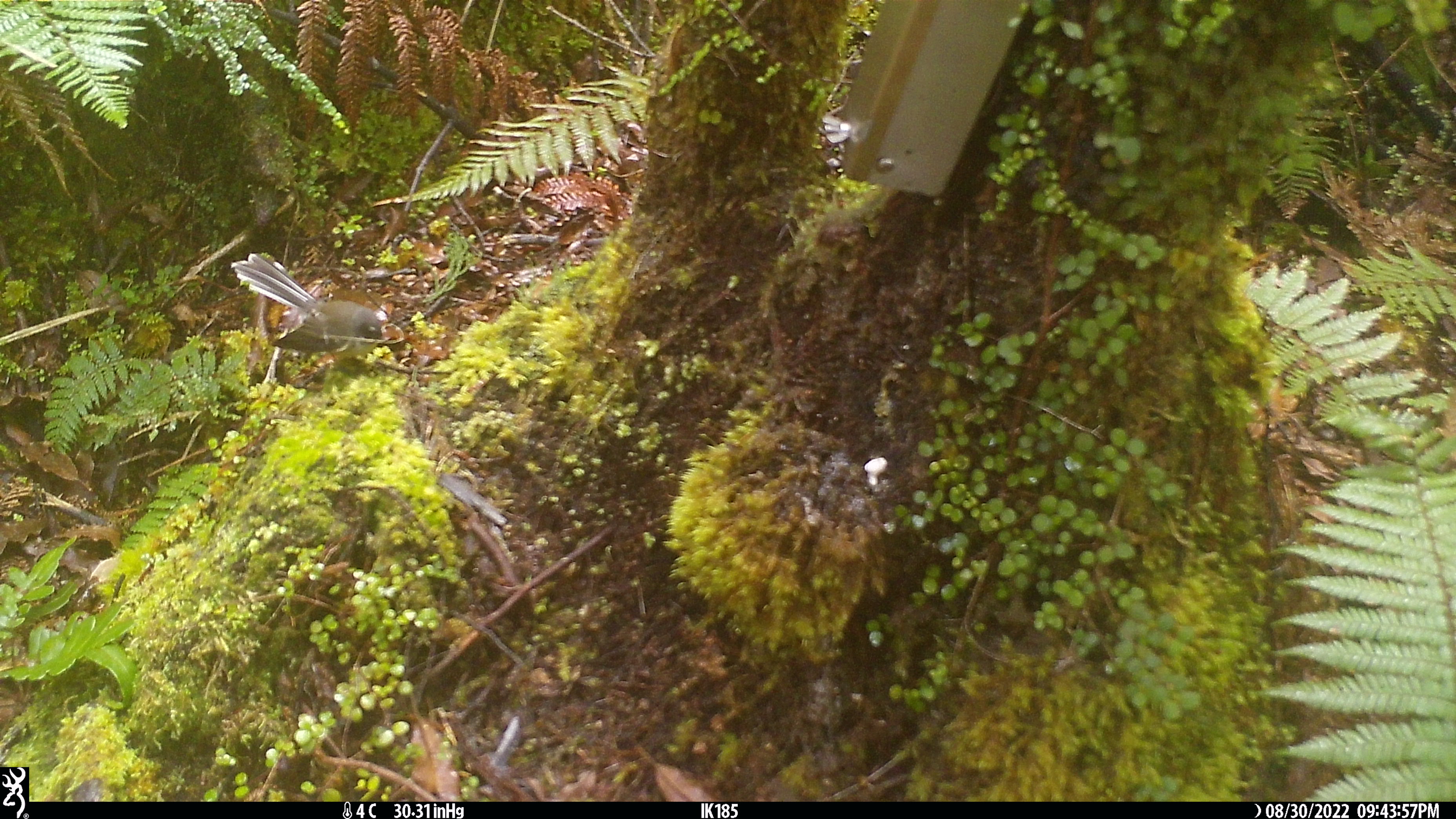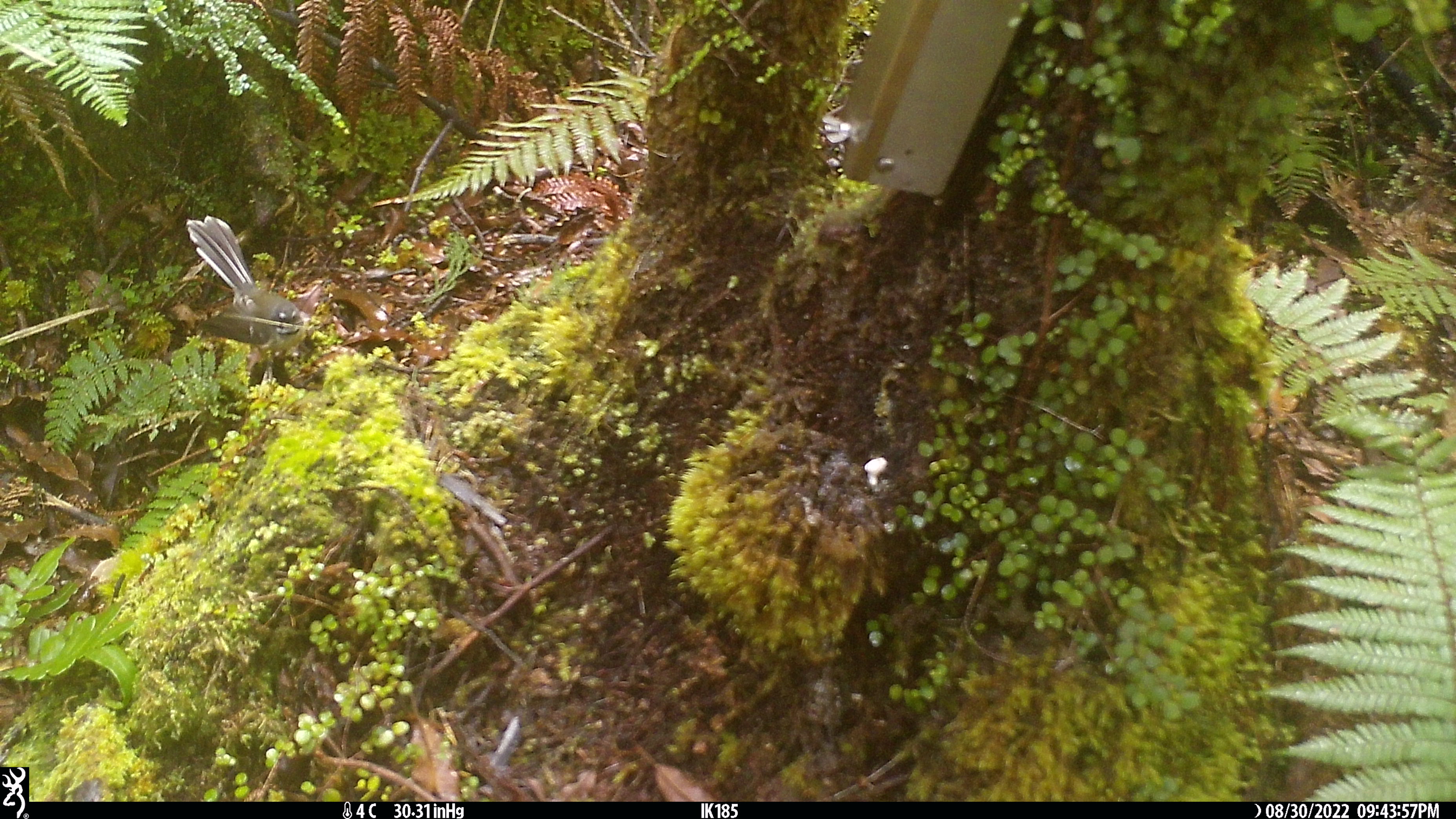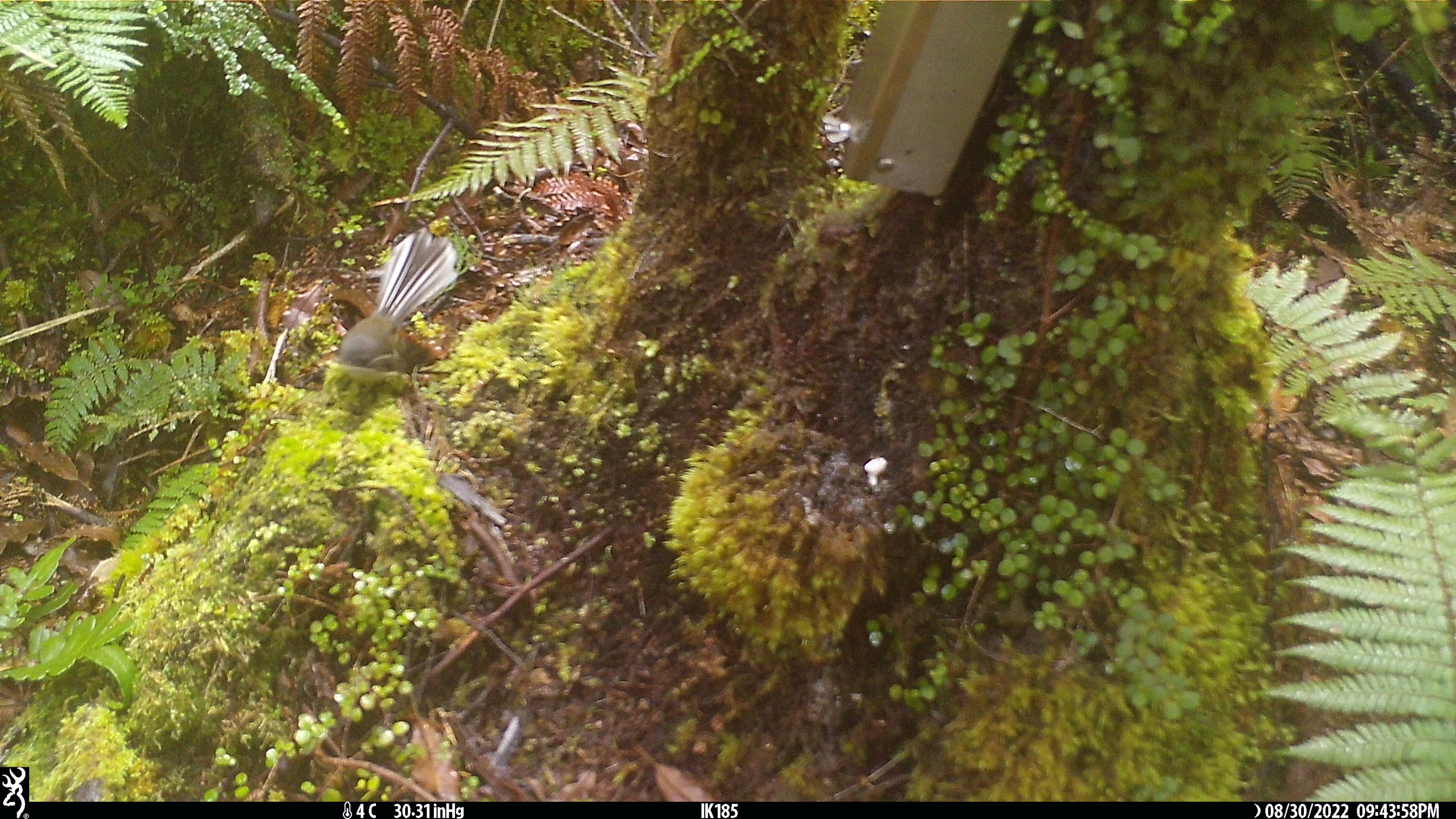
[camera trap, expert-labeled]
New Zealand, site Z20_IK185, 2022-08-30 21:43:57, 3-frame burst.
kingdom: Animalia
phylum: Chordata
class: Aves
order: Passeriformes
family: Rhipiduridae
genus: Rhipidura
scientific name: Rhipidura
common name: fantails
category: fantail